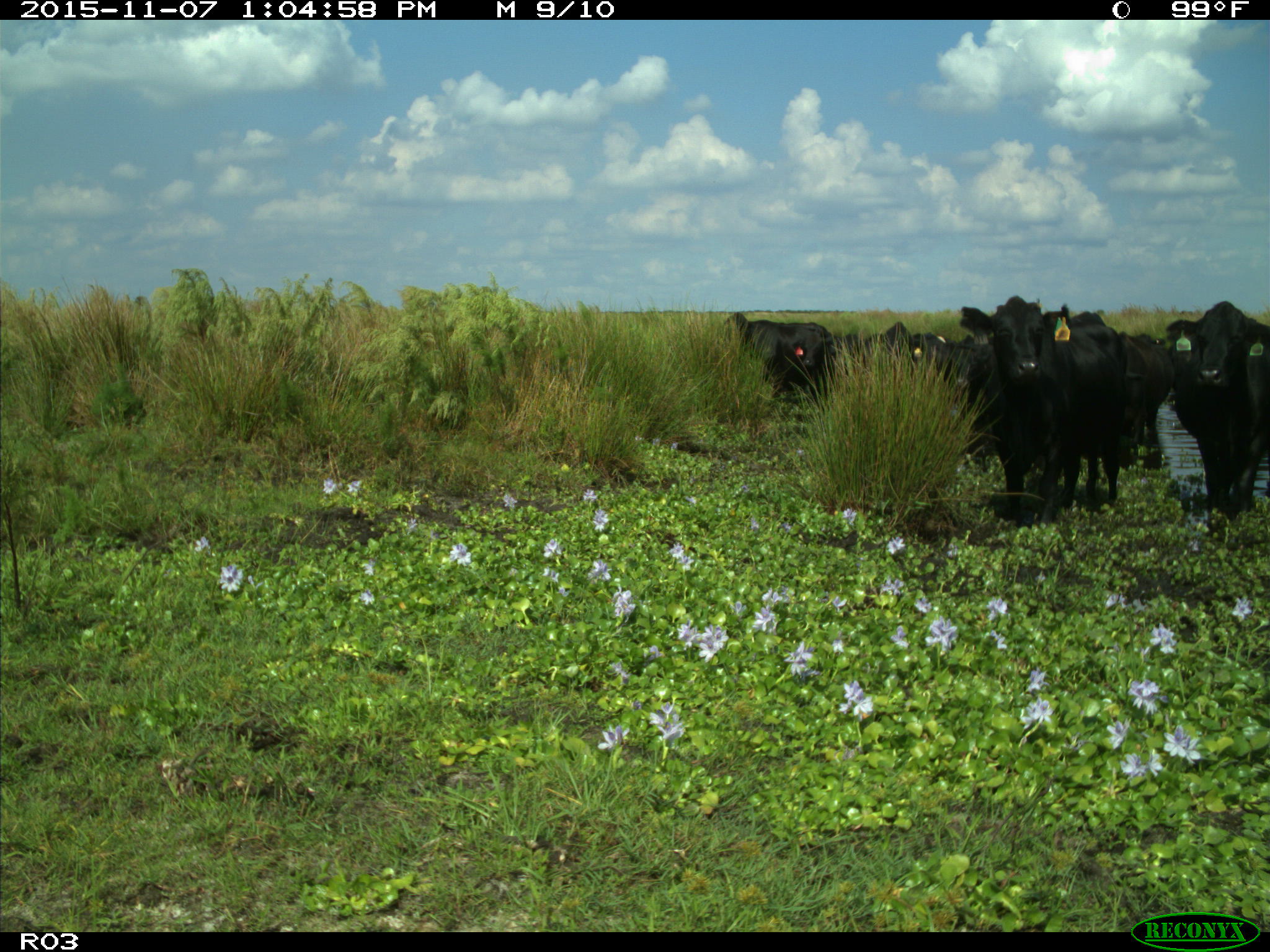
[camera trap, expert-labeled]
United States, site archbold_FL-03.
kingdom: Animalia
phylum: Chordata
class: Mammalia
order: Artiodactyla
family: Bovidae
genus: Bos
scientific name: Bos taurus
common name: domestic cow